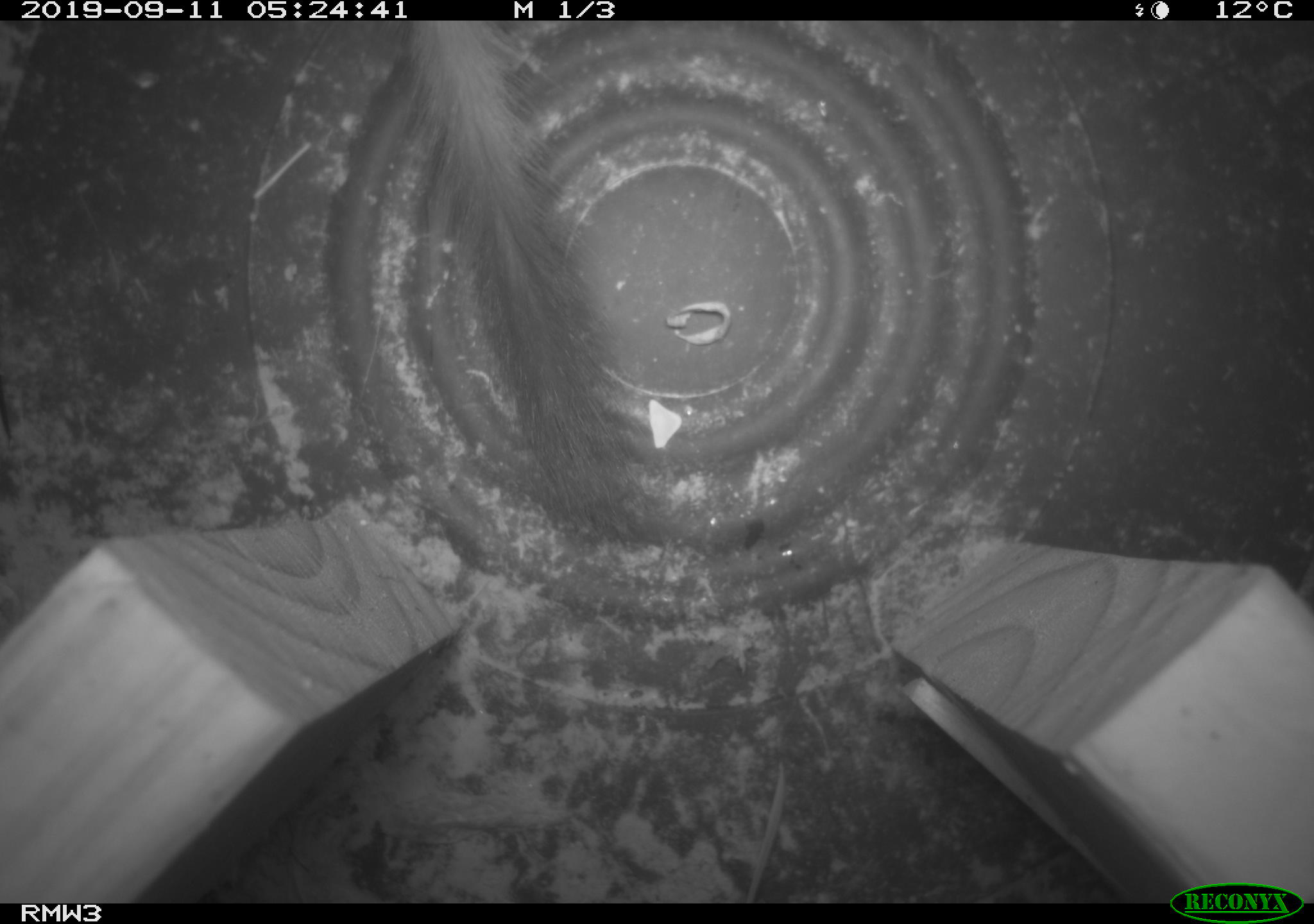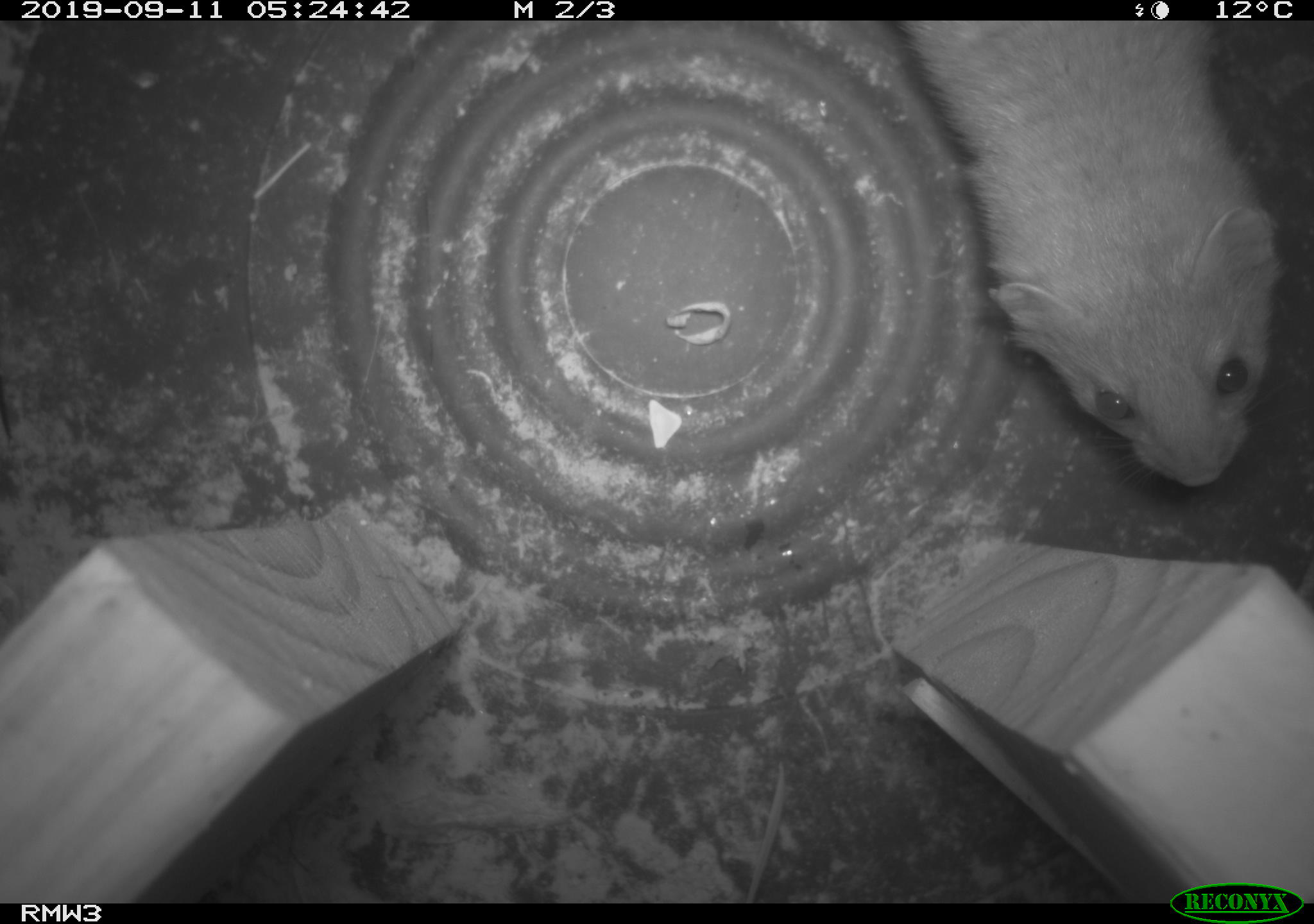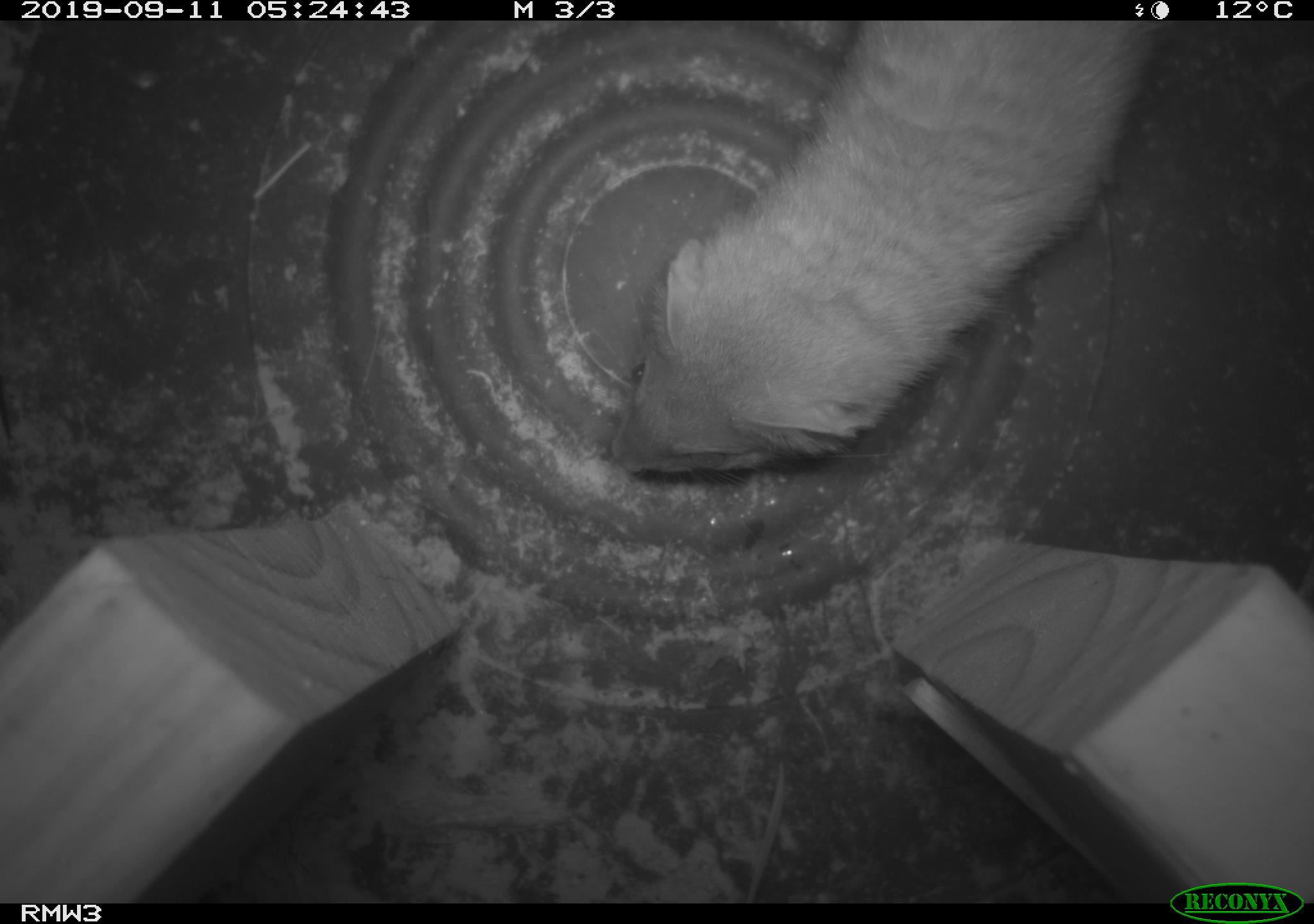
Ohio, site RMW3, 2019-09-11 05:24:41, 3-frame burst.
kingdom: Animalia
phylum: Chordata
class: Mammalia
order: Carnivora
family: Mustelidae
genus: Neogale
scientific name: Neogale frenata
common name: long-tailed weasel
Long-tailed weasel (Neogale frenata).